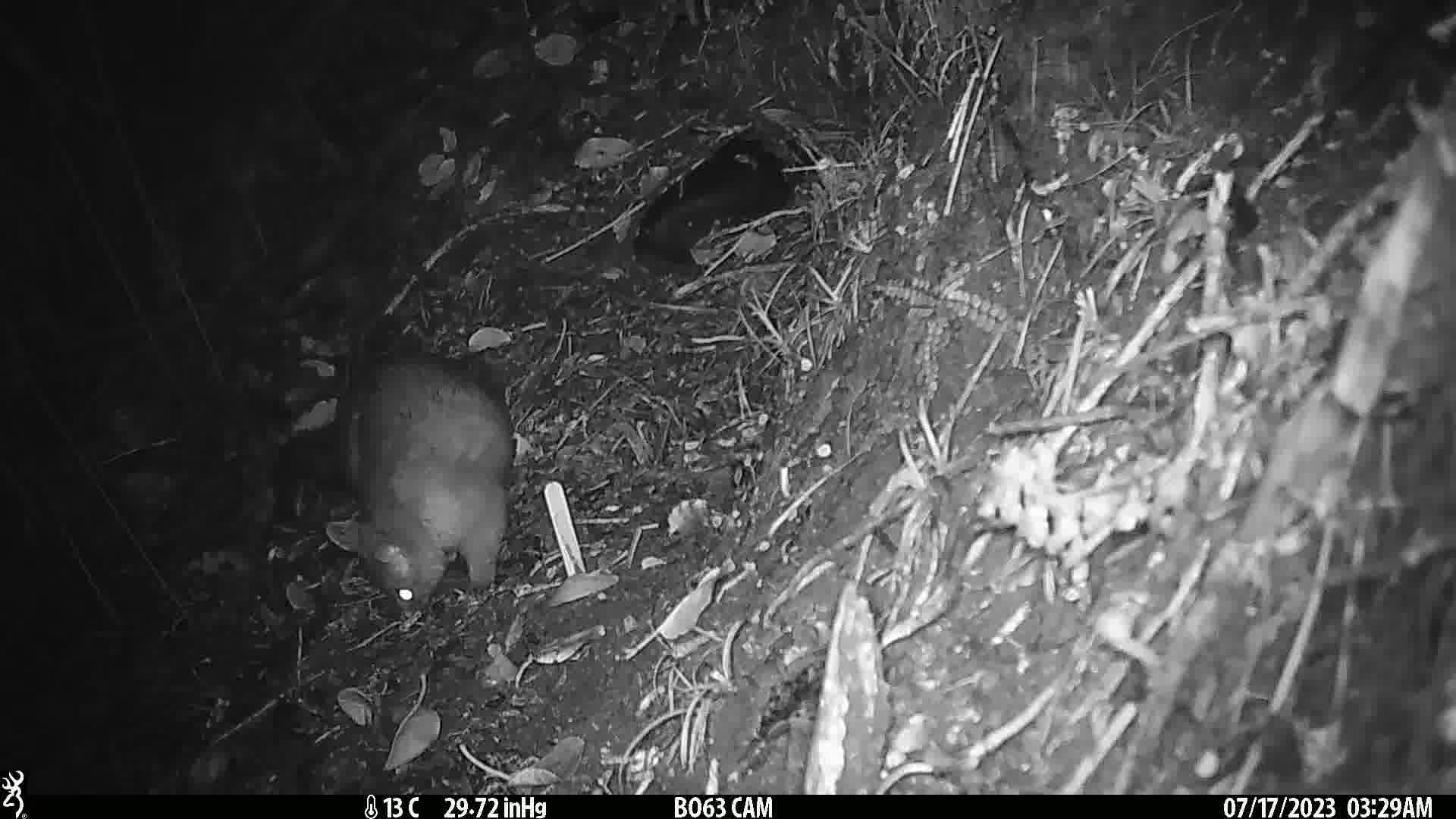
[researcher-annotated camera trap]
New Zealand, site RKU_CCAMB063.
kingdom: Animalia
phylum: Chordata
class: Mammalia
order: Diprotodontia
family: Phalangeridae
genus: Trichosurus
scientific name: Trichosurus vulpecula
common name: common brushtail possum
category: possum